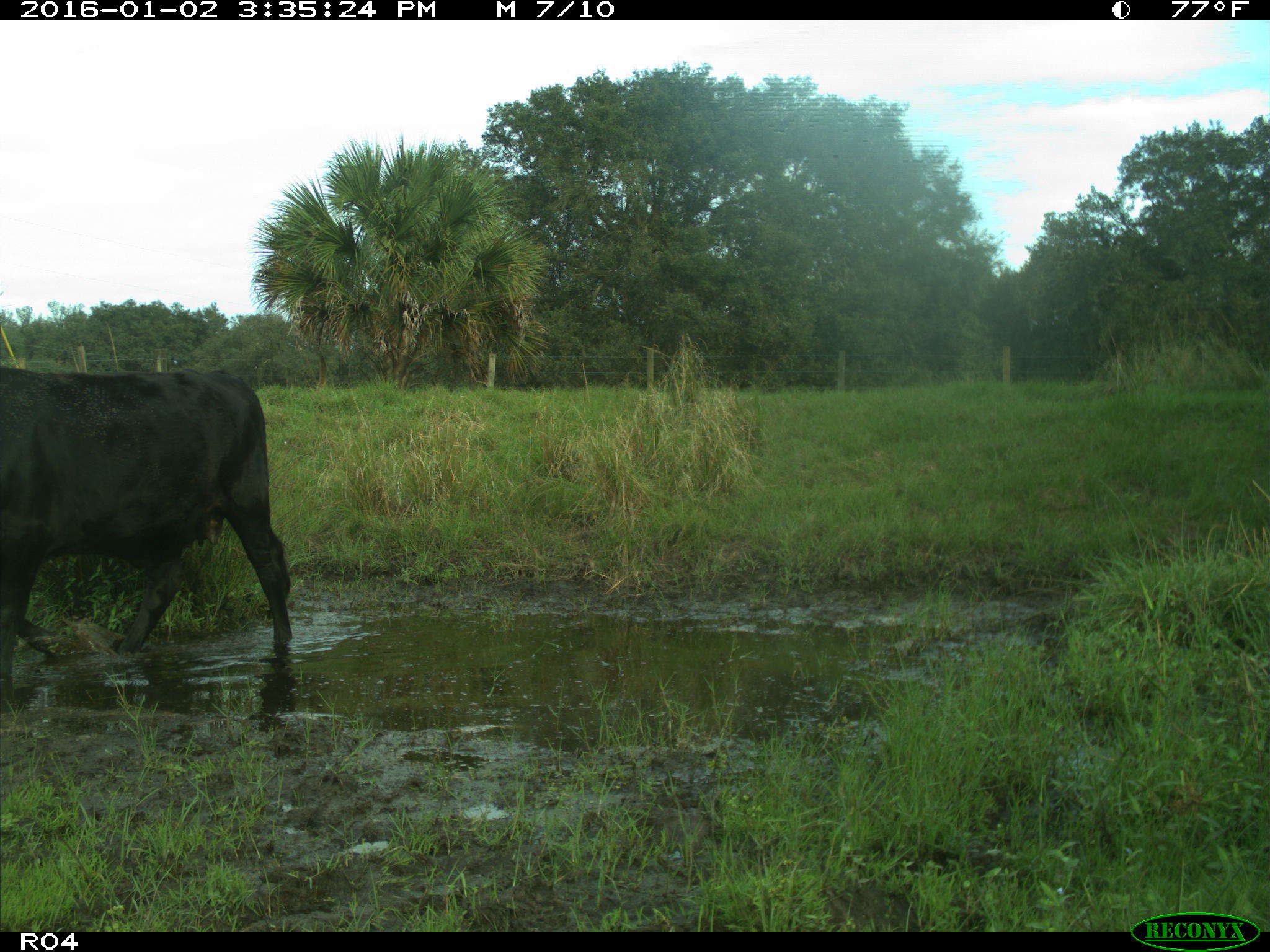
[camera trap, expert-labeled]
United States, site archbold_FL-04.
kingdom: Animalia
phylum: Chordata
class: Mammalia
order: Artiodactyla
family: Bovidae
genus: Bos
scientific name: Bos taurus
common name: domestic cow